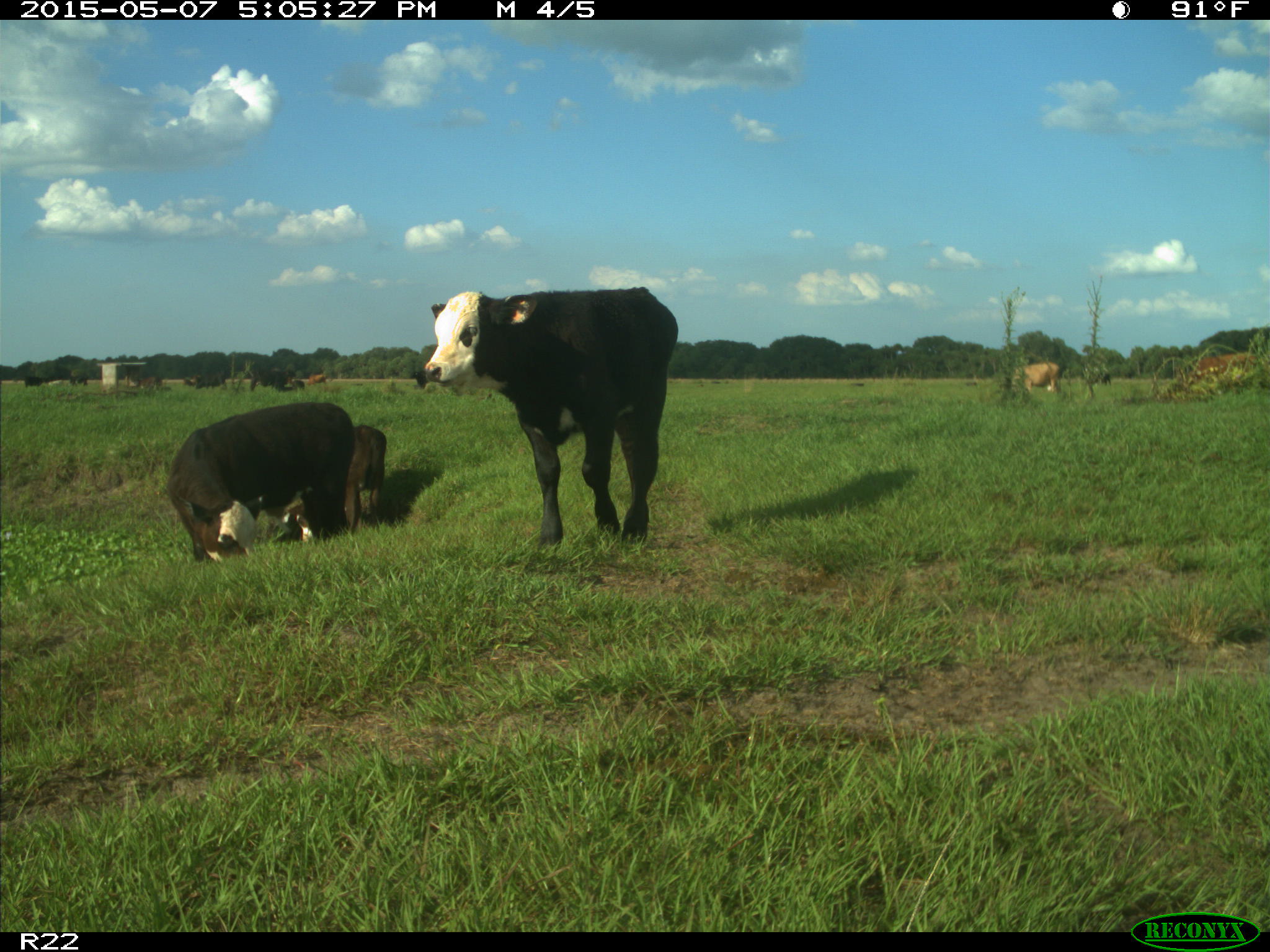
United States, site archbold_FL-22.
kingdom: Animalia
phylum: Chordata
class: Mammalia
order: Artiodactyla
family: Bovidae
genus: Bos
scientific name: Bos taurus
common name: domestic cow